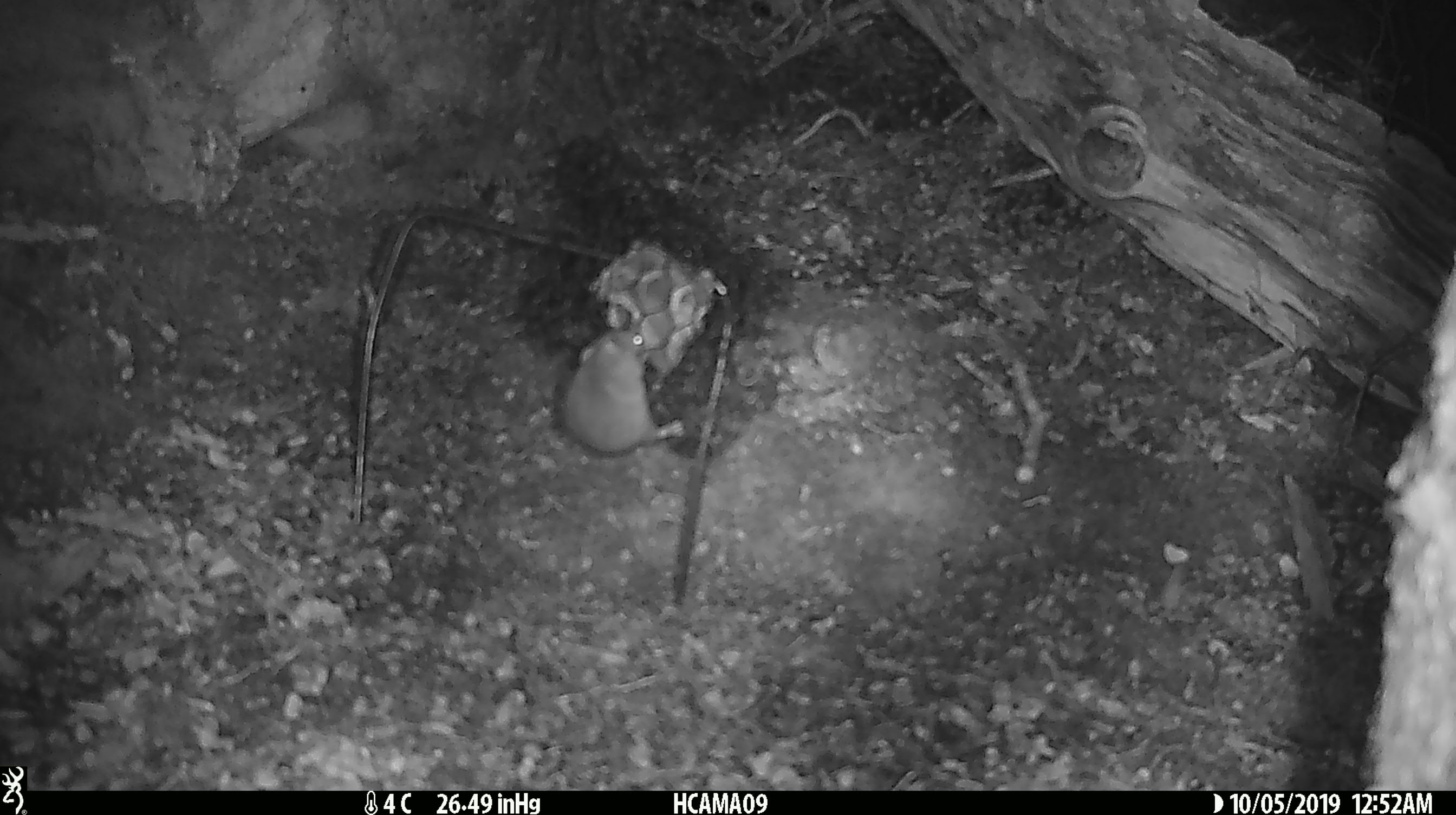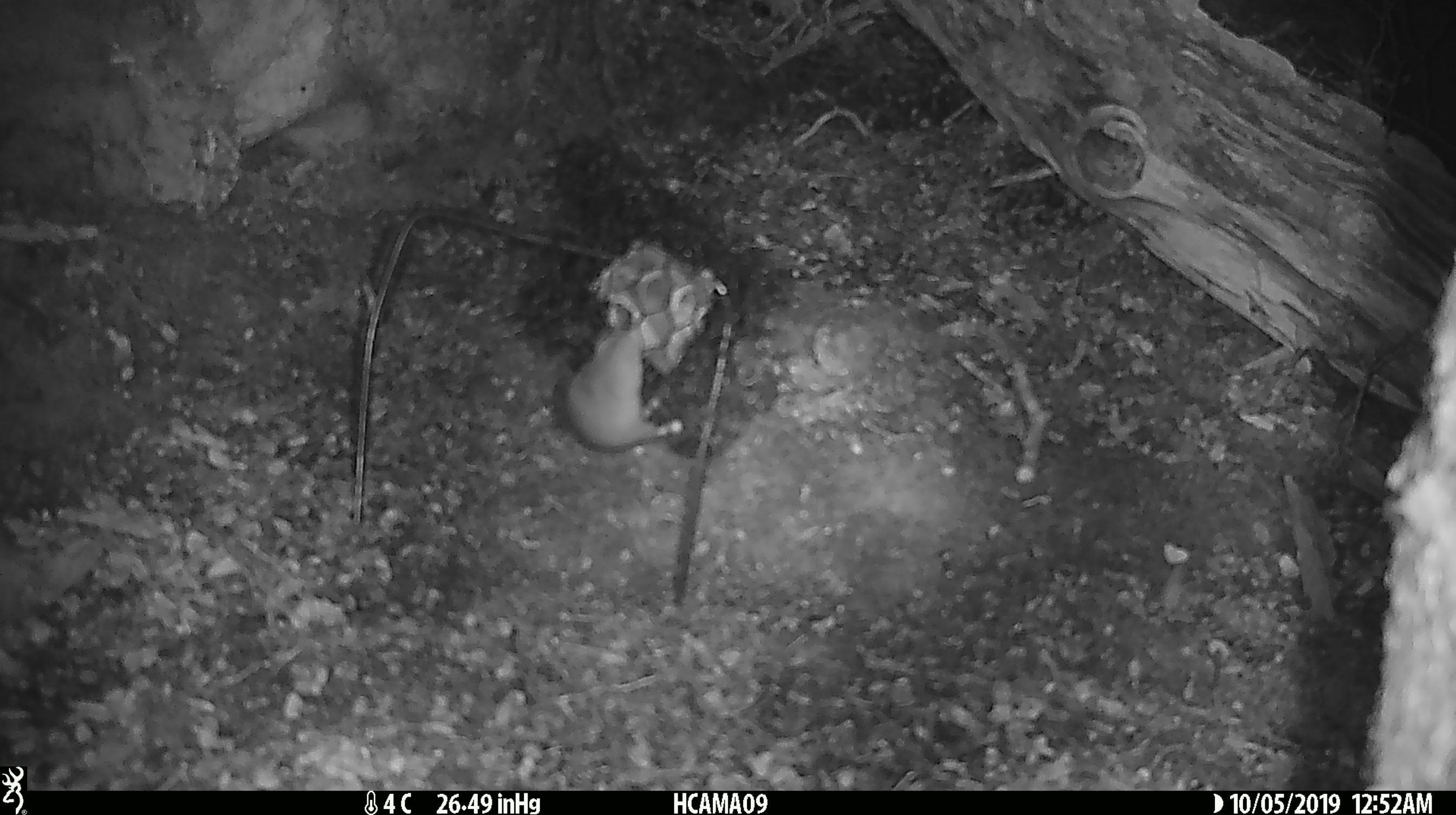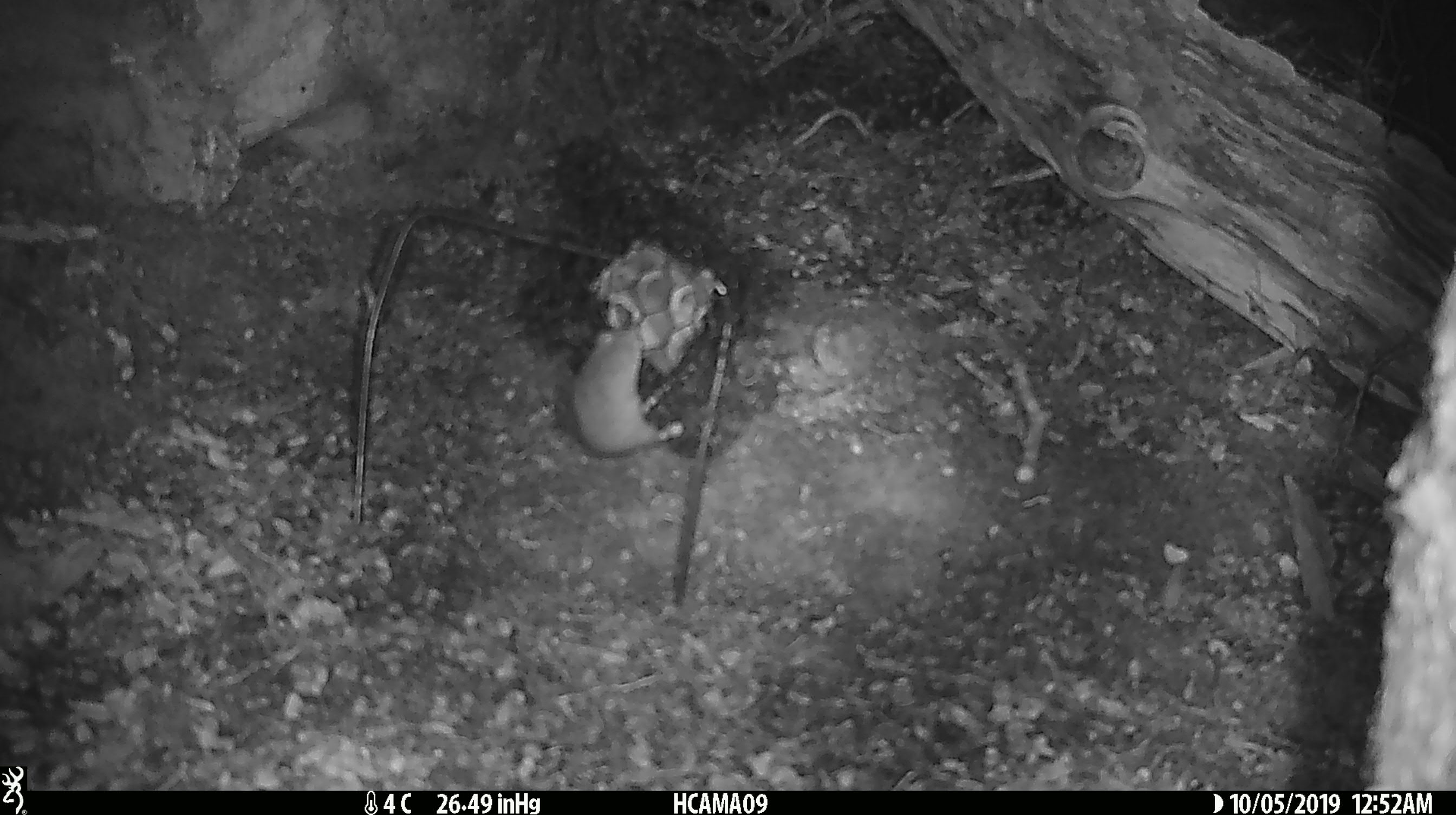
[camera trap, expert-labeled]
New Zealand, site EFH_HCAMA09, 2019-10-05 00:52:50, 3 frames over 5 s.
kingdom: Animalia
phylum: Chordata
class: Mammalia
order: Rodentia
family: Muridae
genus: Mus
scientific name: Mus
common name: mouse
Mouse (Mus).